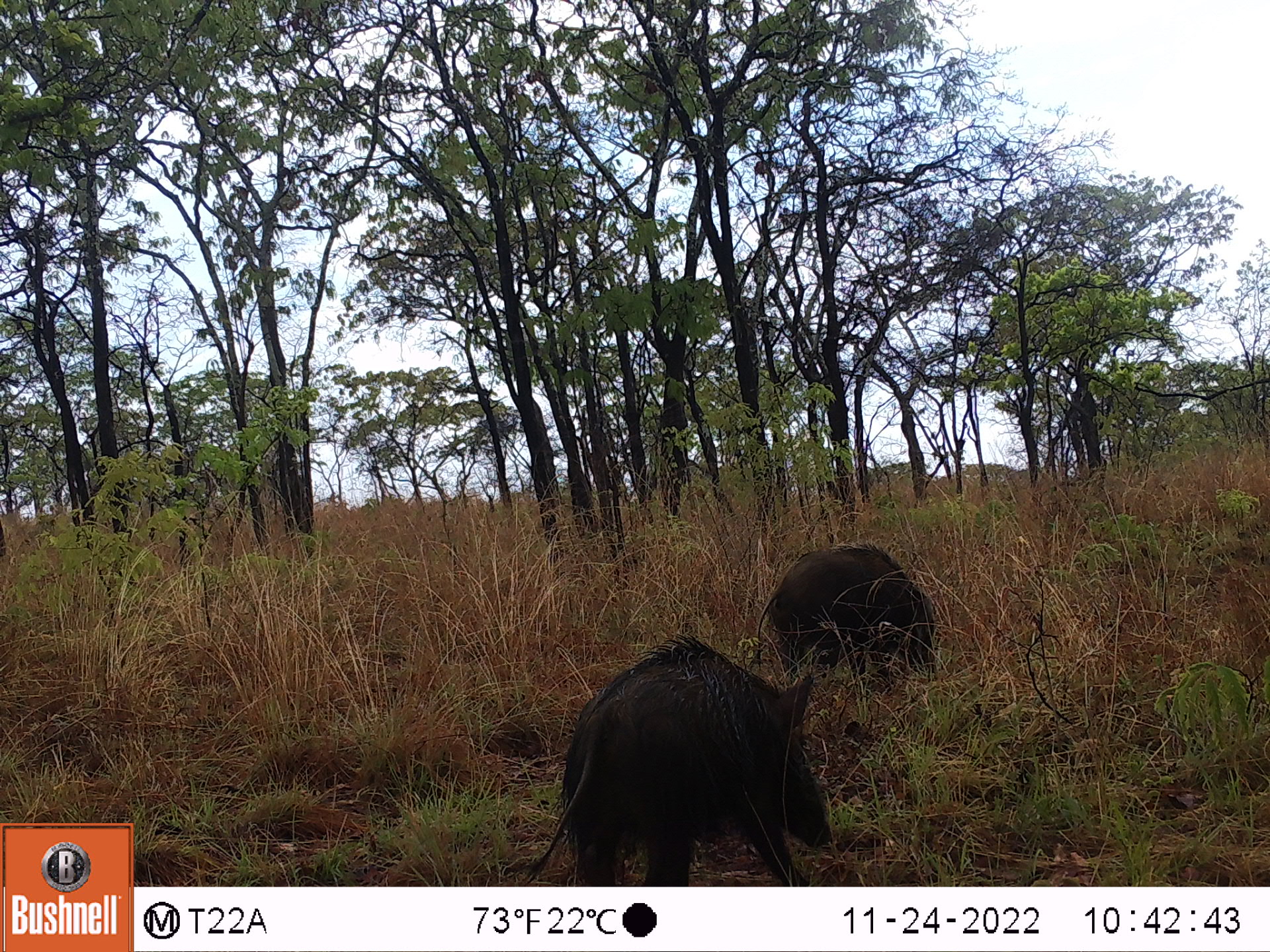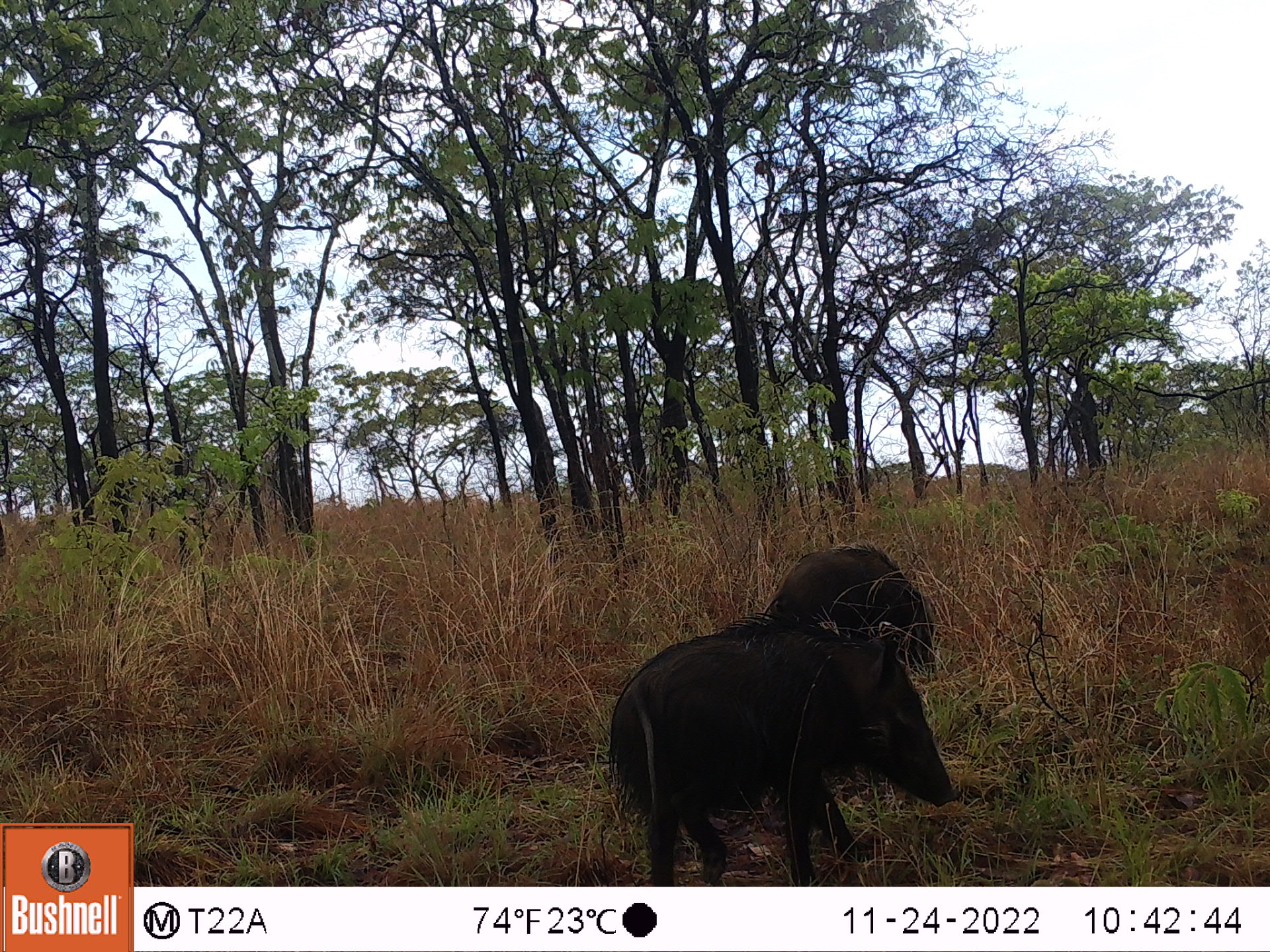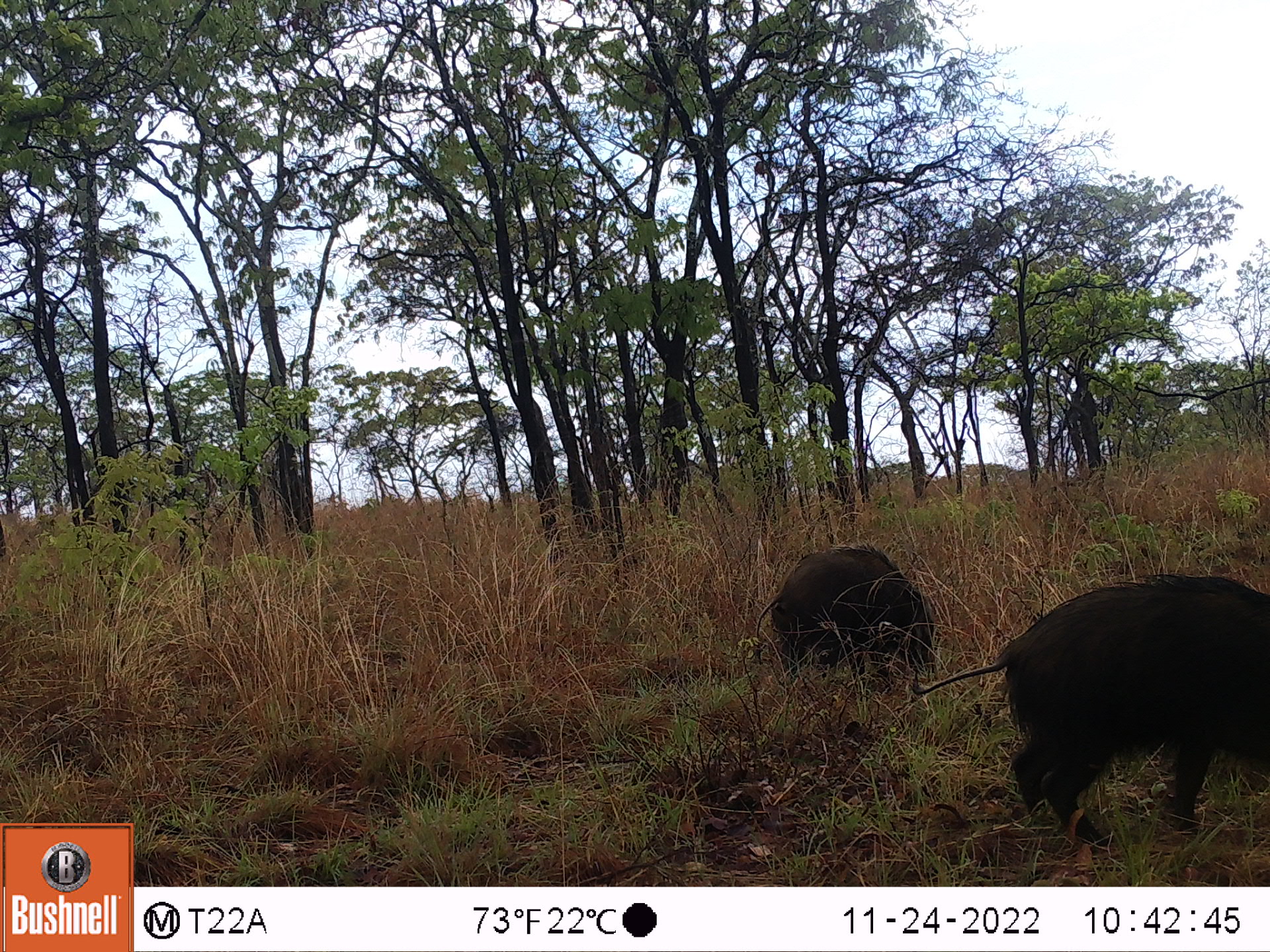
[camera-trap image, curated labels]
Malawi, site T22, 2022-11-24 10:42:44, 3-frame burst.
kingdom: Animalia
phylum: Chordata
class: Mammalia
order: Artiodactyla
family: Suidae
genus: Potamochoerus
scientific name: Potamochoerus larvatus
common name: bushpig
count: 2